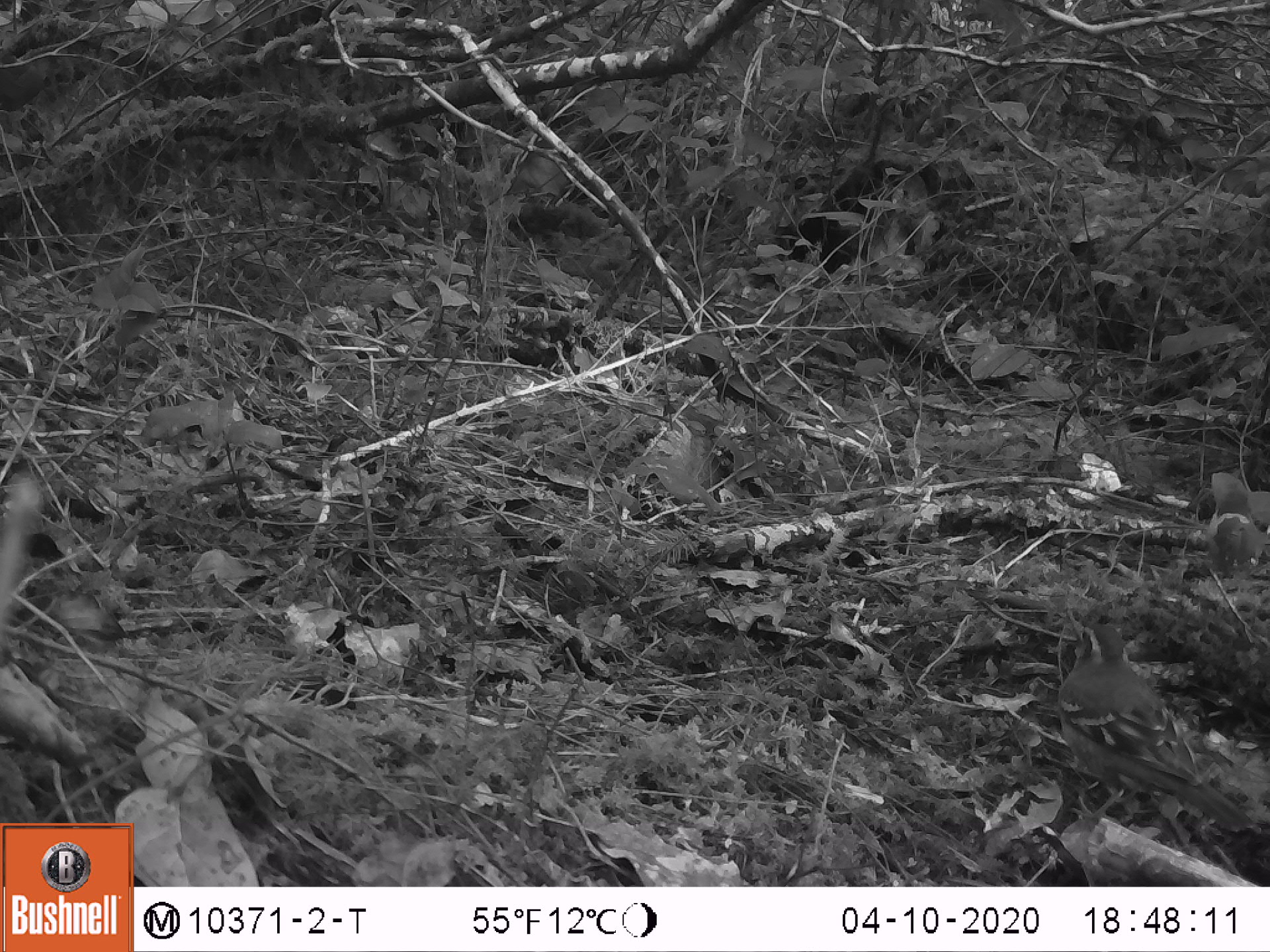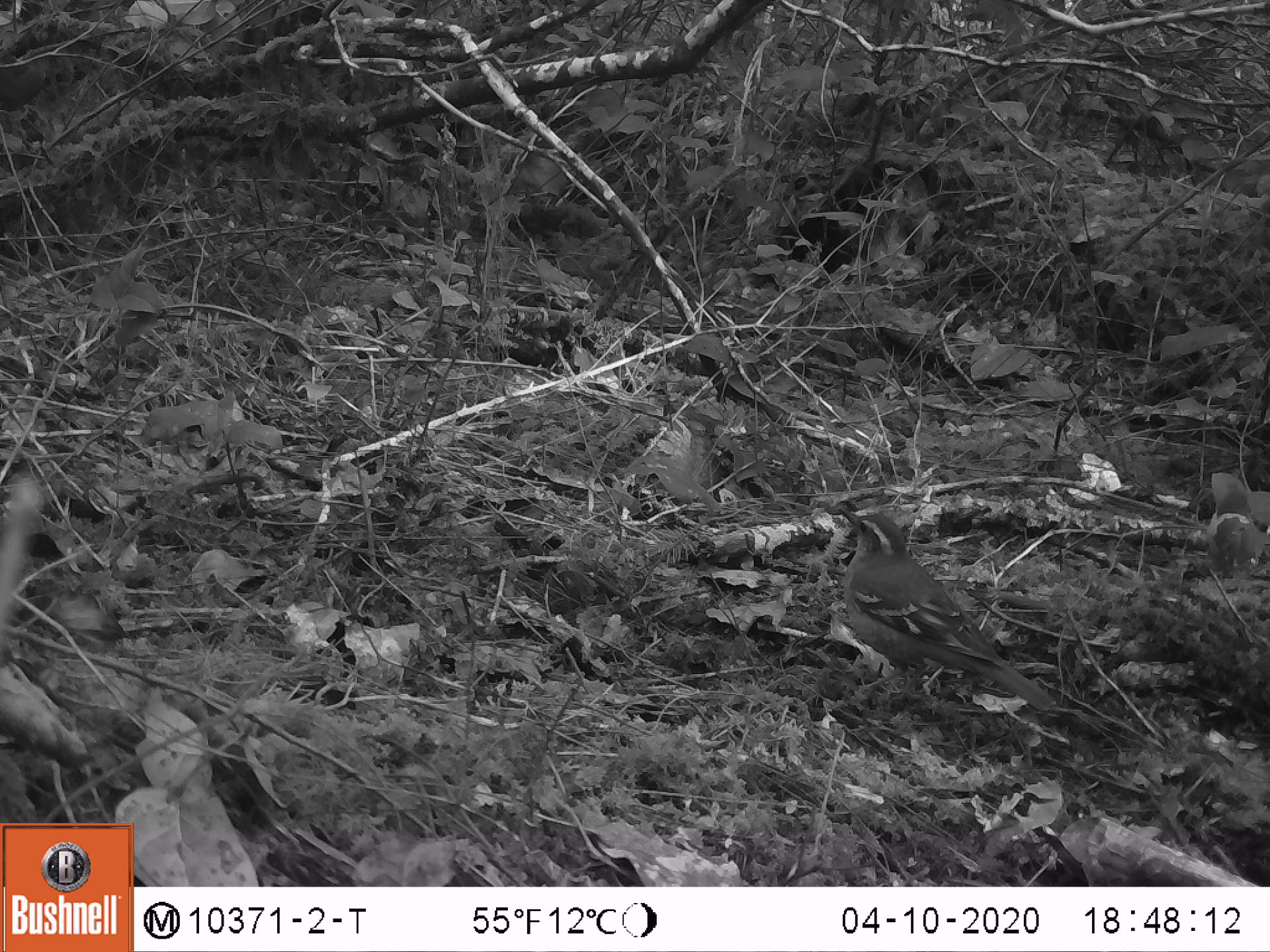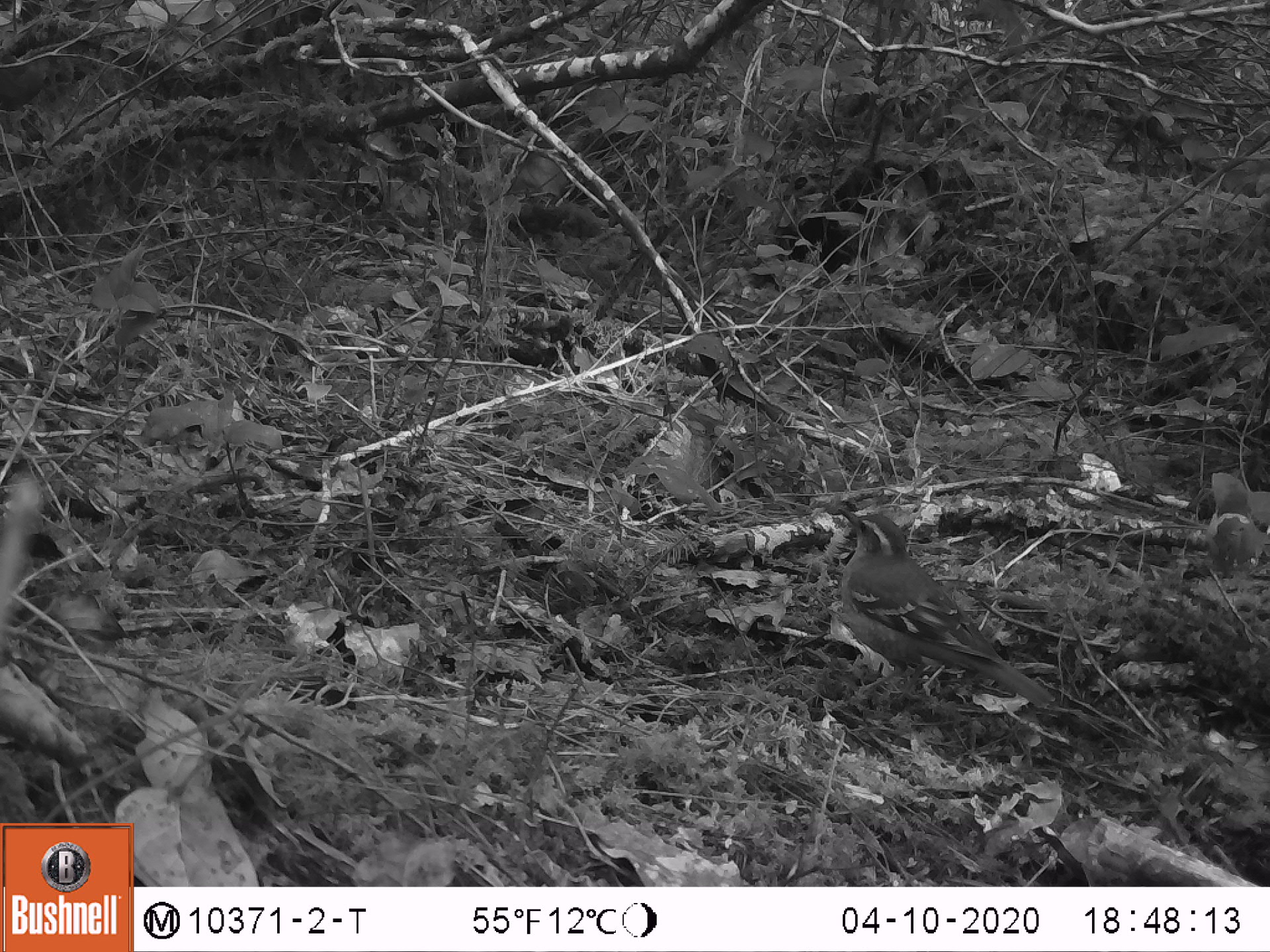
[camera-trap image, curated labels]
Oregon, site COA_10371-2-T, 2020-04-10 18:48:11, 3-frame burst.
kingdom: Animalia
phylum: Chordata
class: Aves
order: Passeriformes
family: Turdidae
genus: Ixoreus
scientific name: Ixoreus naevius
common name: varied thrush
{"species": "varied thrush (Ixoreus naevius)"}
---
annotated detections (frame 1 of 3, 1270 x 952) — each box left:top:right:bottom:
varied thrush: 1057:616:1240:824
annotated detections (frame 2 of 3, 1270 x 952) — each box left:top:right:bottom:
varied thrush: 835:511:1052:712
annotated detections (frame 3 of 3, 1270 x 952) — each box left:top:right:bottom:
varied thrush: 834:509:1050:710